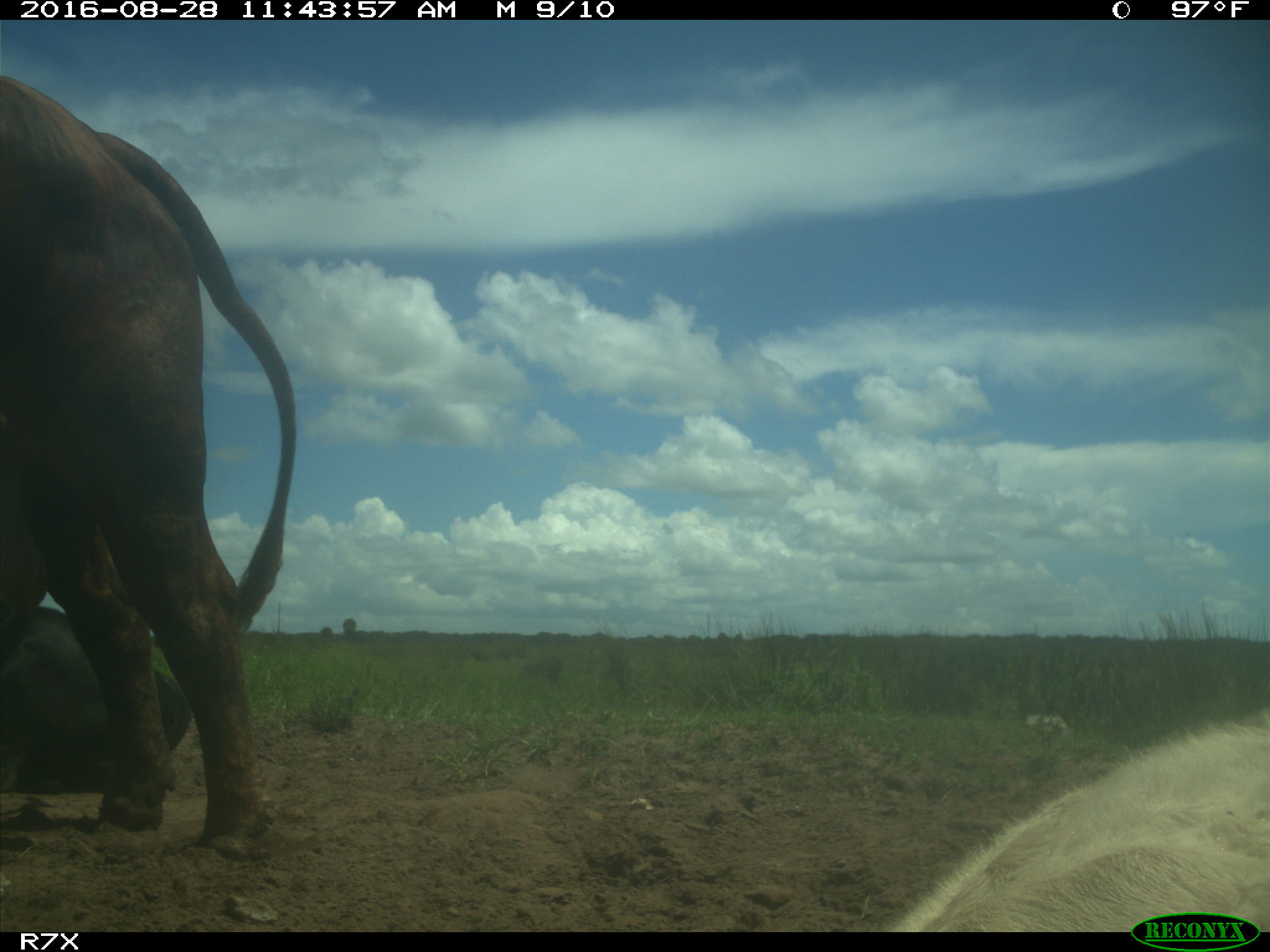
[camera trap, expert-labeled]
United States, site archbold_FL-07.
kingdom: Animalia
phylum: Chordata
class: Mammalia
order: Artiodactyla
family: Bovidae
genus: Bos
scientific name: Bos taurus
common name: domestic cow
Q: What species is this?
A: Bos taurus (domestic cow).